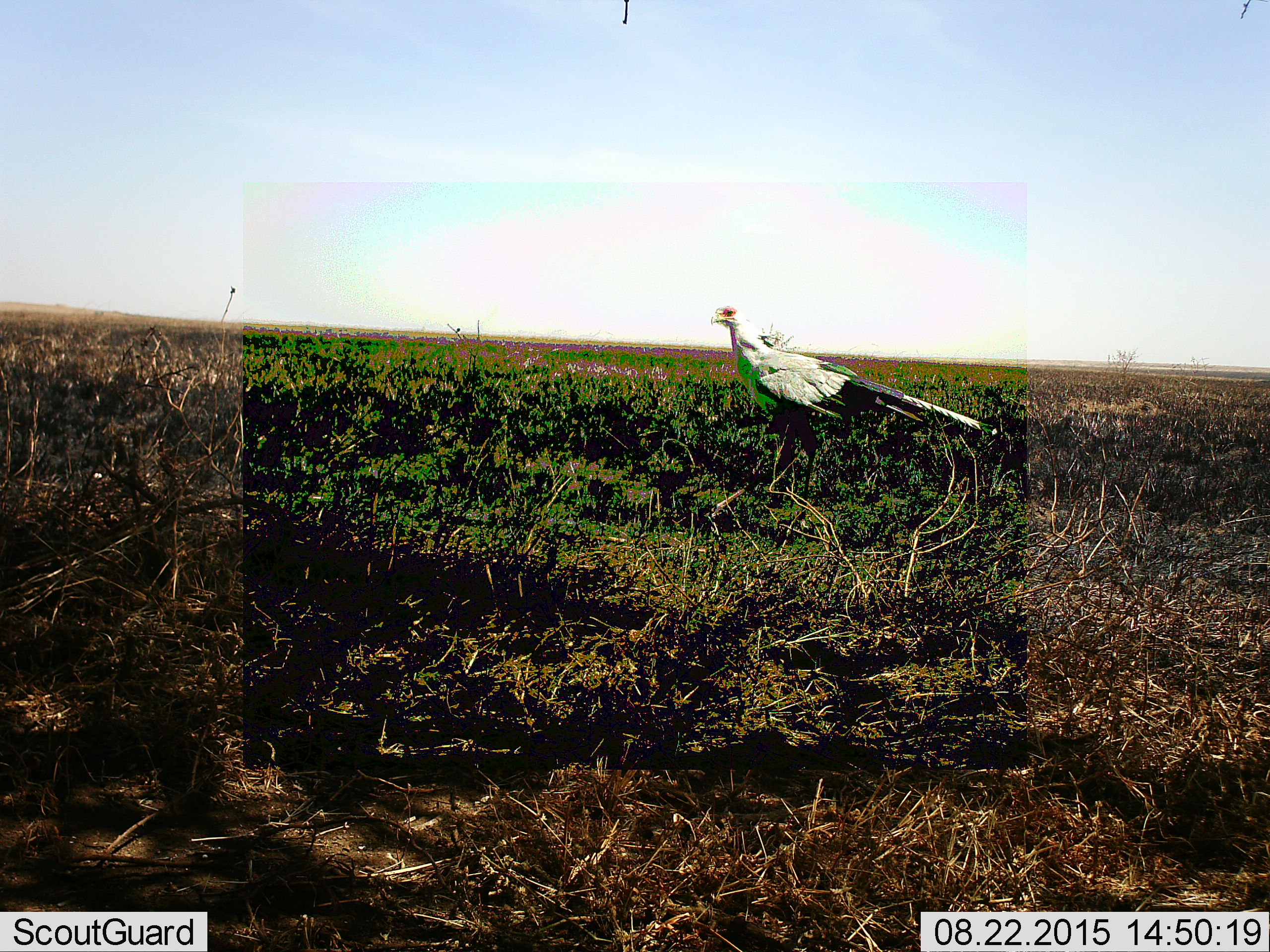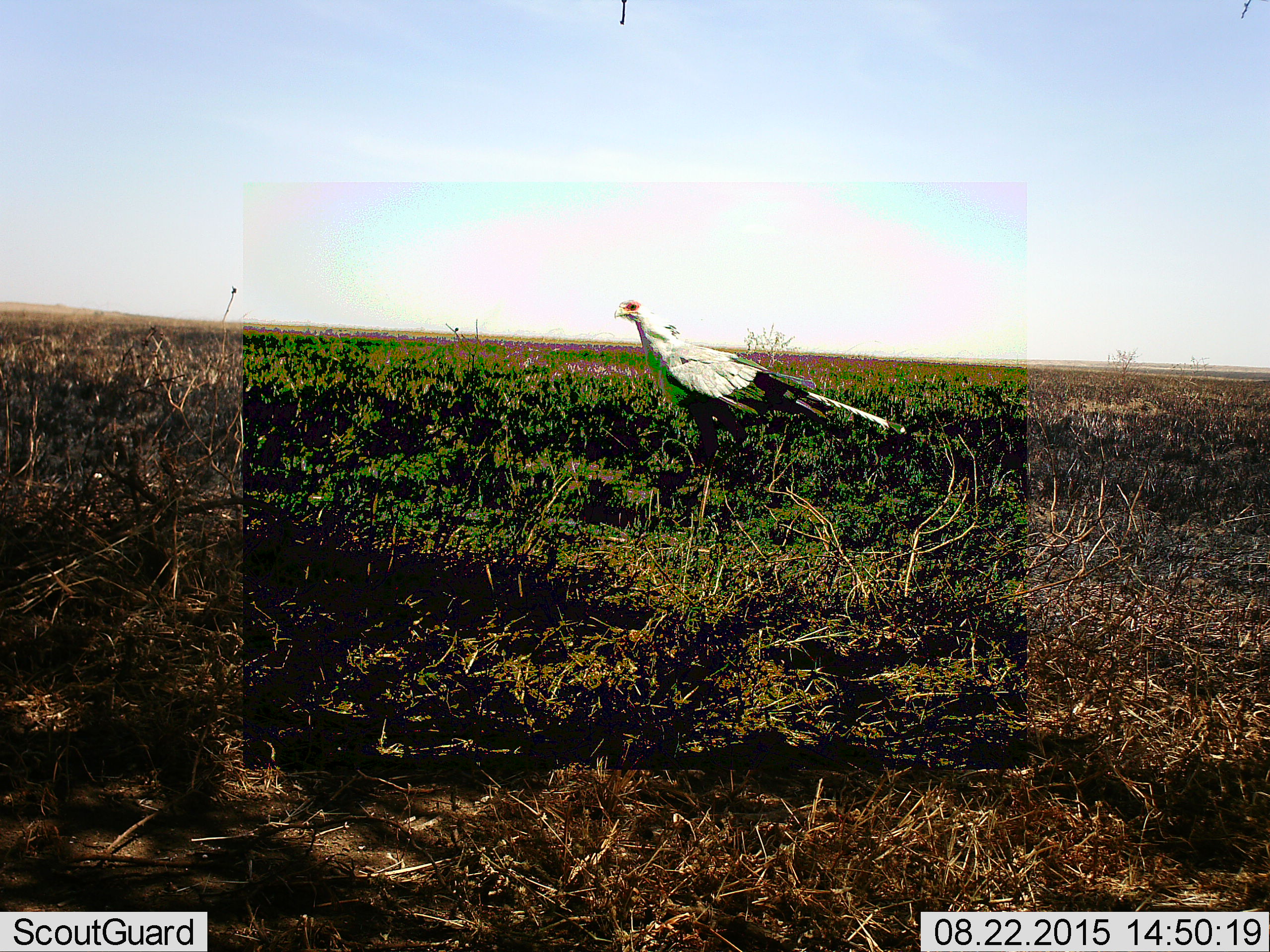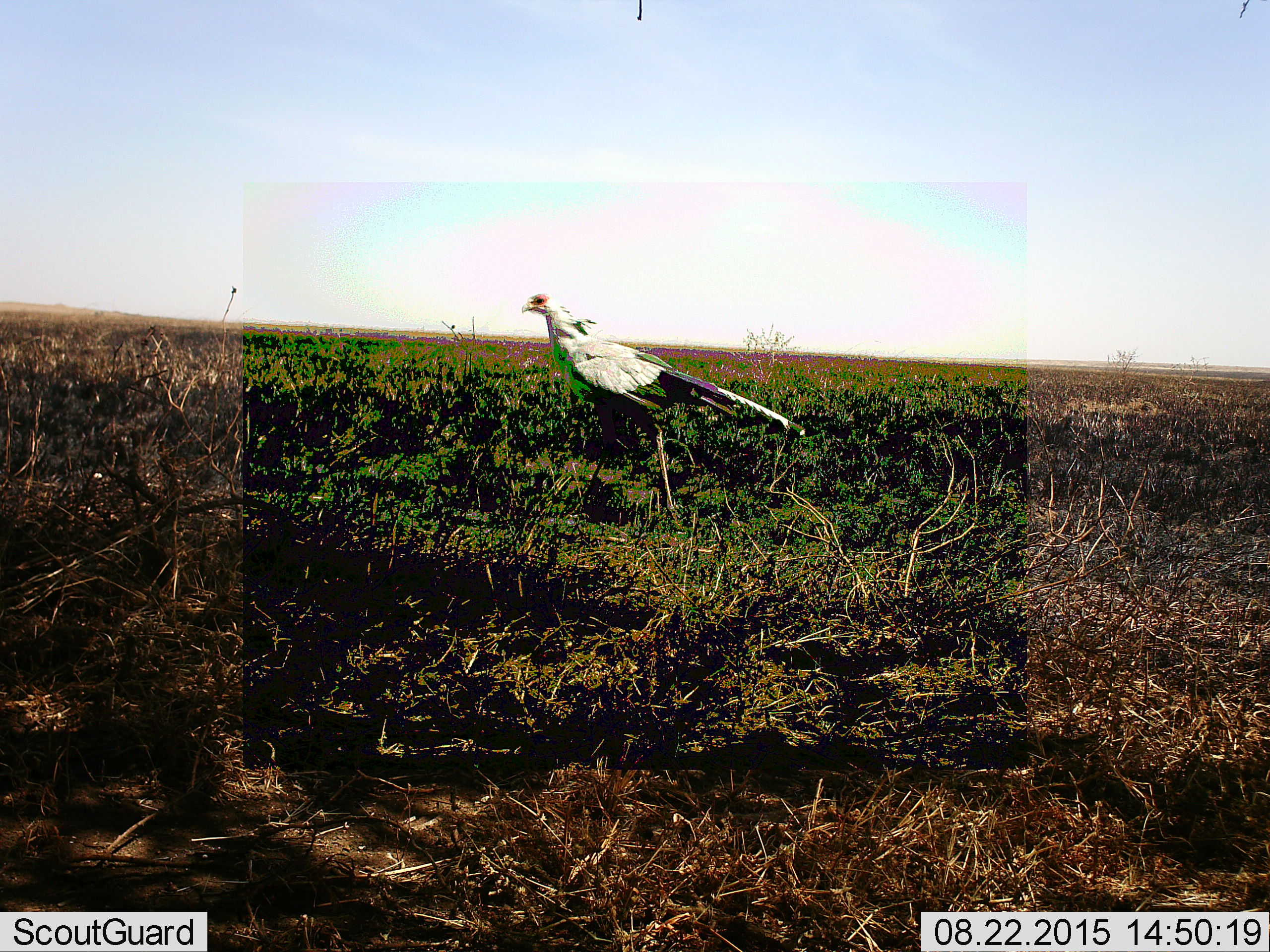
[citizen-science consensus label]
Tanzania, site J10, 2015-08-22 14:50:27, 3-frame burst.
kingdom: Animalia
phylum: Chordata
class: Aves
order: Accipitriformes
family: Sagittariidae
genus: Sagittarius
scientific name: Sagittarius serpentarius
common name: secretary bird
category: secretarybird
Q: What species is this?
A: Secretarybird (secretary bird) (Sagittarius serpentarius).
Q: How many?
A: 1.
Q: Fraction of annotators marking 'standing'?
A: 11%.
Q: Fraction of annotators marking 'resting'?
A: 0%.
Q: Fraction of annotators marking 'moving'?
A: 100%.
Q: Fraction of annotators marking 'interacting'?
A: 0%.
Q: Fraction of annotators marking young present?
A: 0%.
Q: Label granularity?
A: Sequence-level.